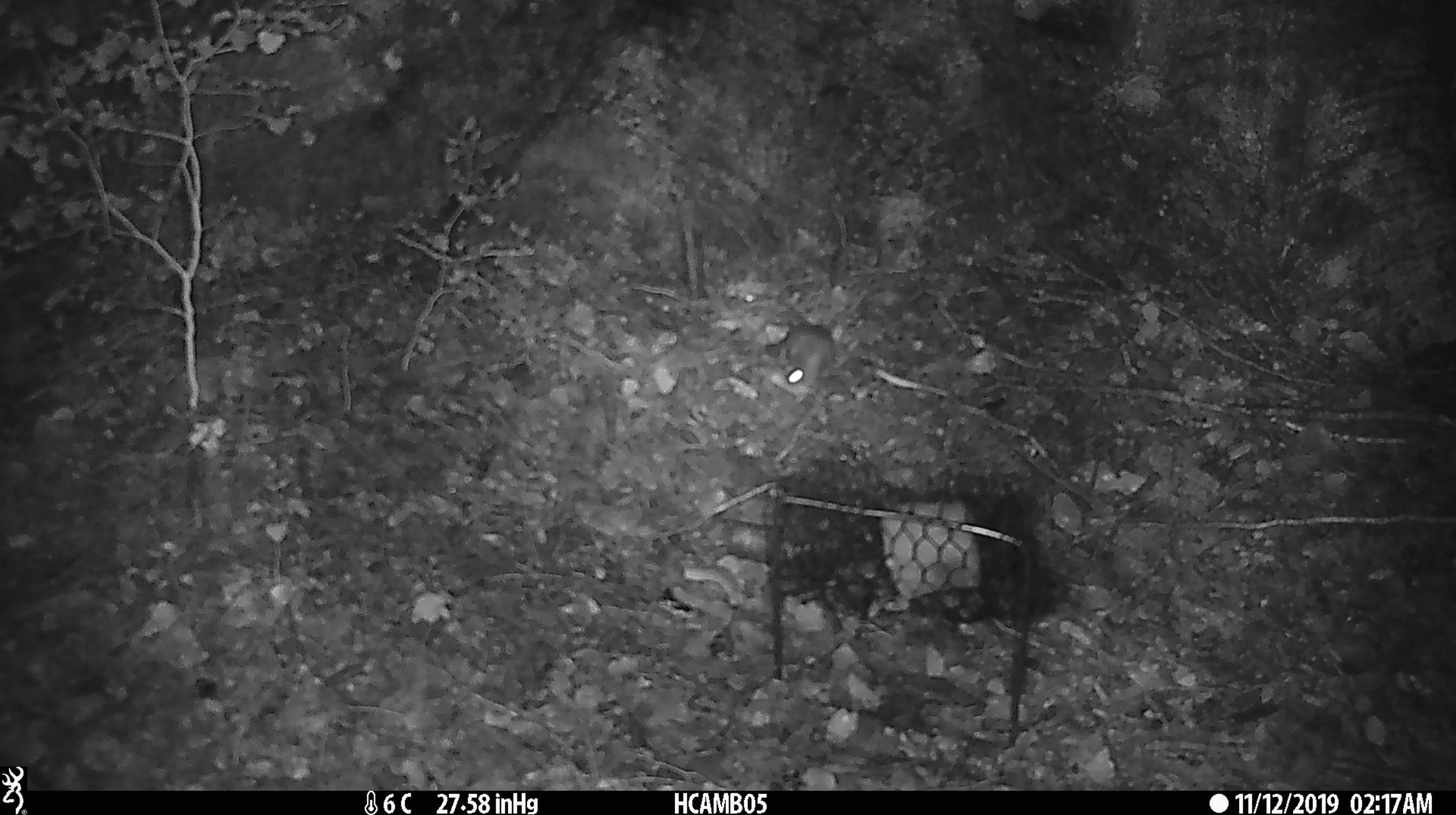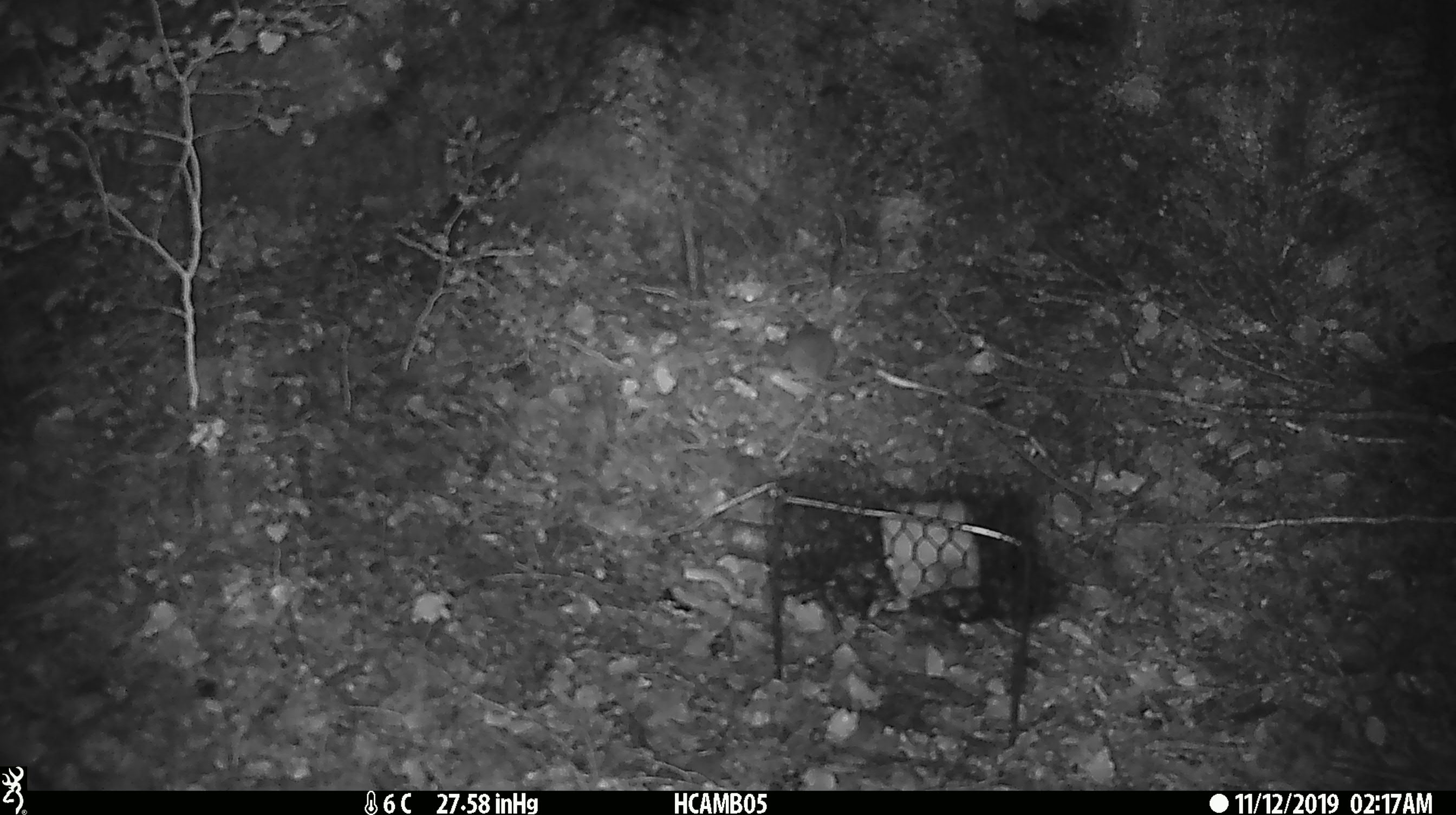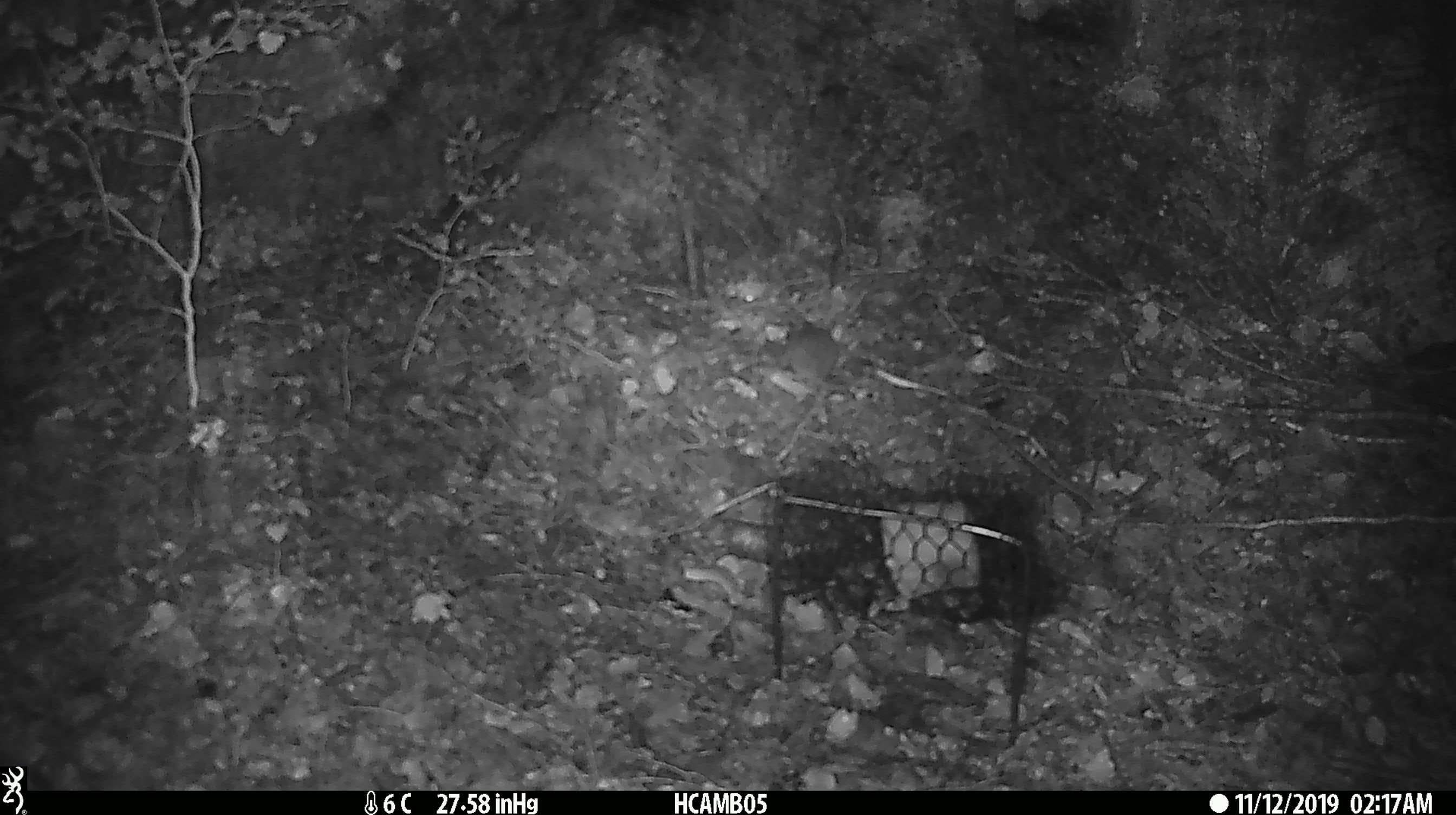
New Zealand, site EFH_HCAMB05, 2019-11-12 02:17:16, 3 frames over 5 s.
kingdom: Animalia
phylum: Chordata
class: Mammalia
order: Rodentia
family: Muridae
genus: Mus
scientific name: Mus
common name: mouse